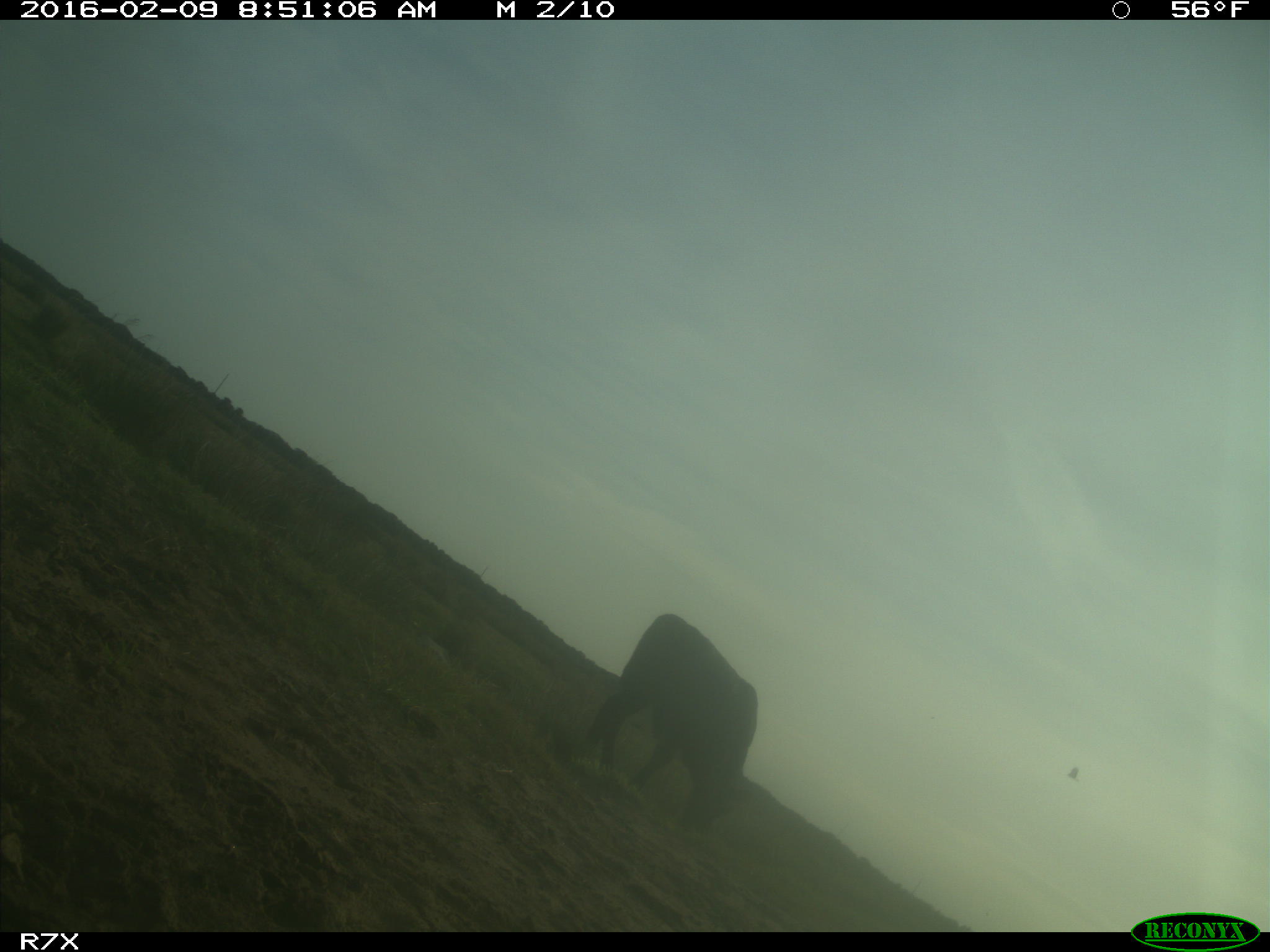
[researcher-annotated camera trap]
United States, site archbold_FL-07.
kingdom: Animalia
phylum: Chordata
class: Mammalia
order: Artiodactyla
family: Bovidae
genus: Bos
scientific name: Bos taurus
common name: domestic cow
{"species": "Bos taurus (domestic cow)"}